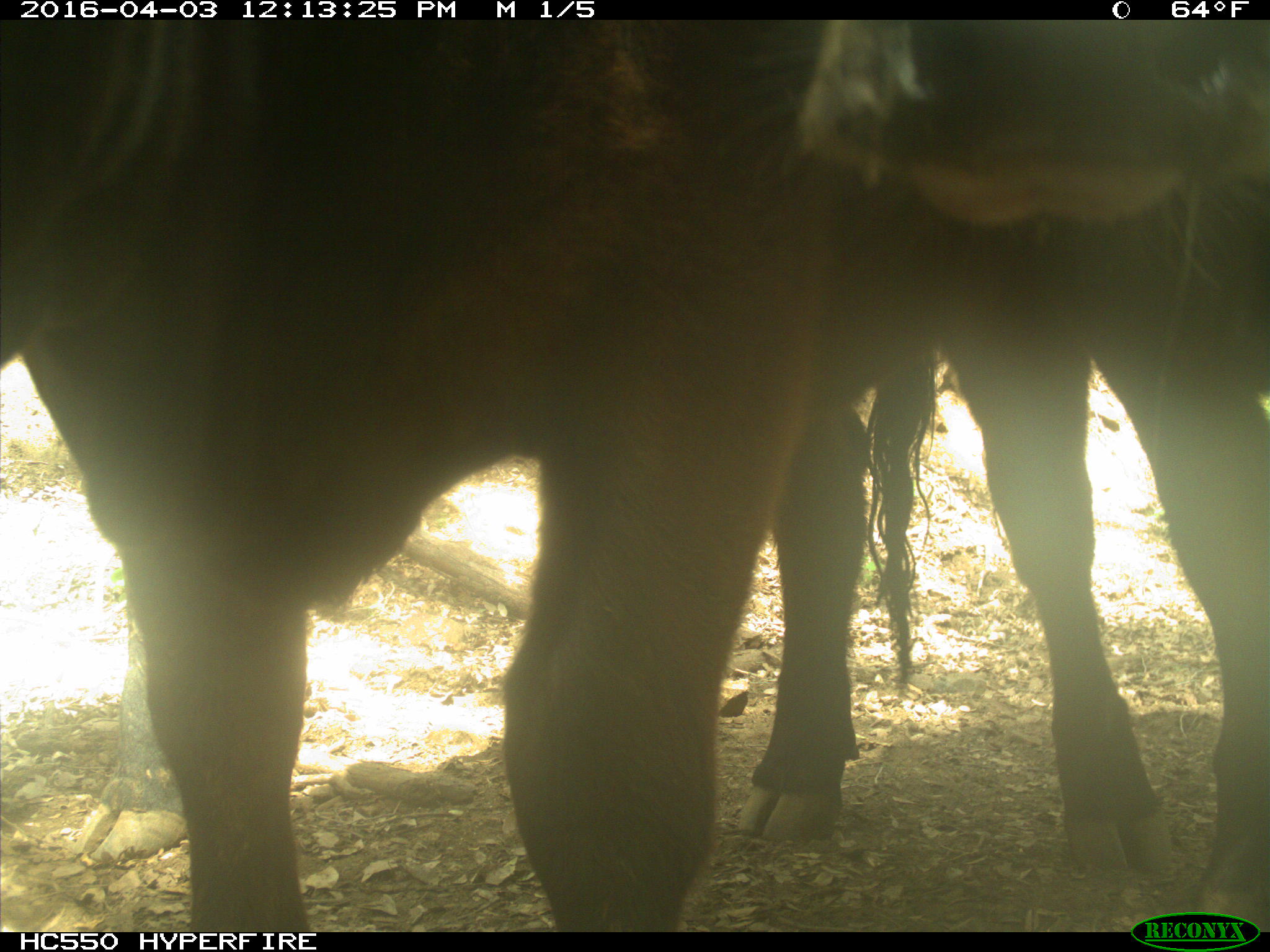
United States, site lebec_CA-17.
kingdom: Animalia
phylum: Chordata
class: Mammalia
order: Artiodactyla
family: Bovidae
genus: Bos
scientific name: Bos taurus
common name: domestic cow